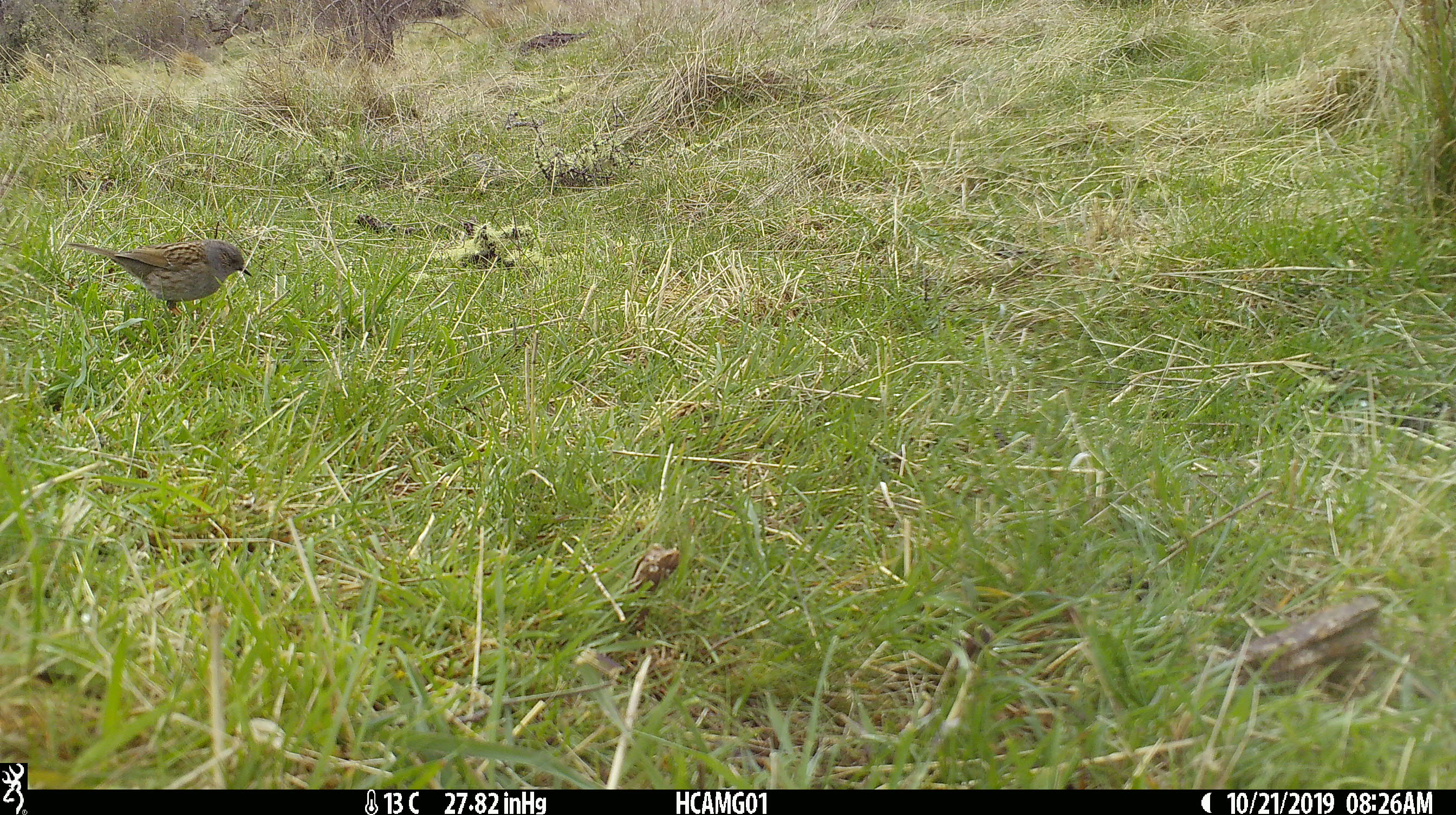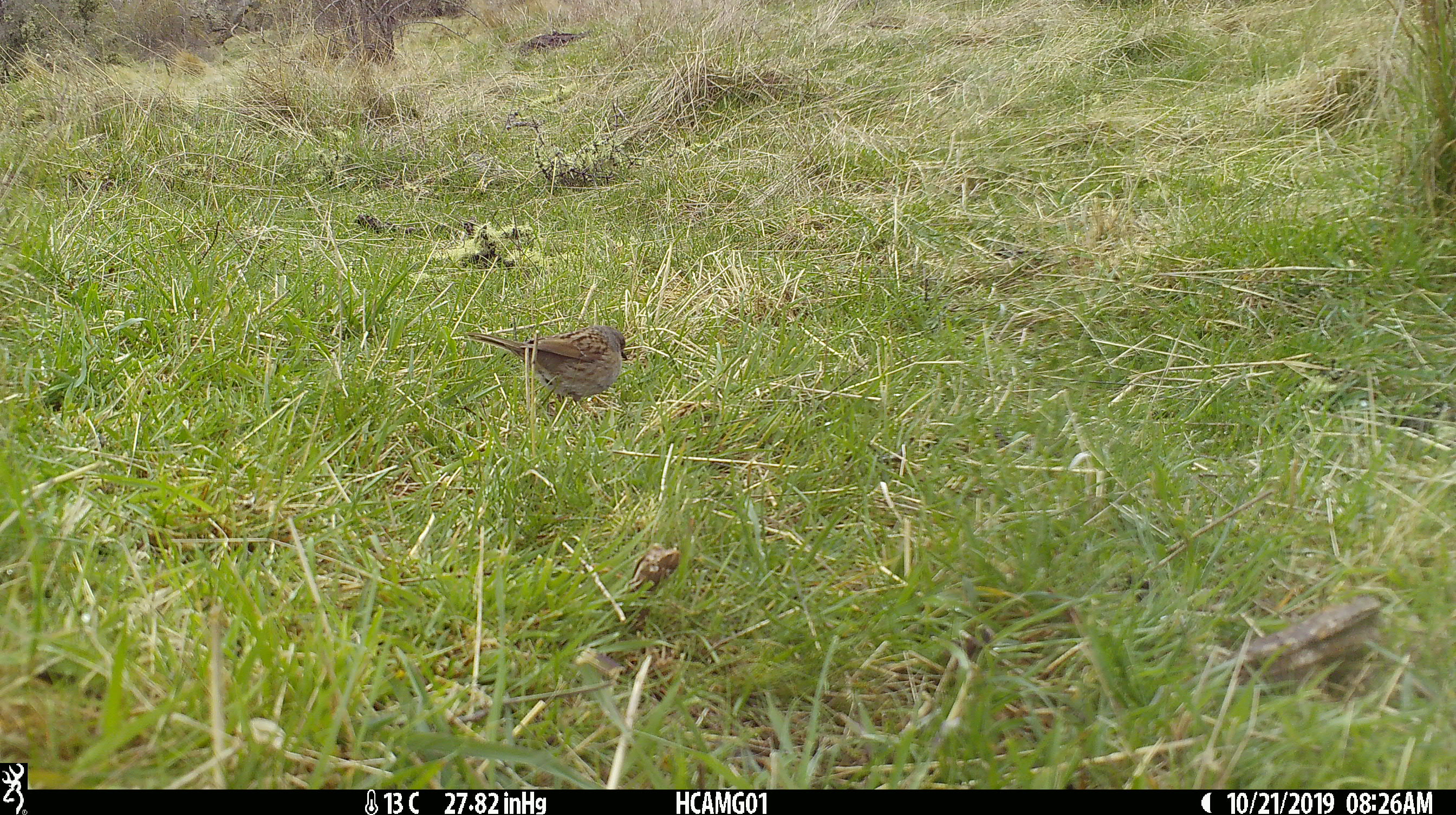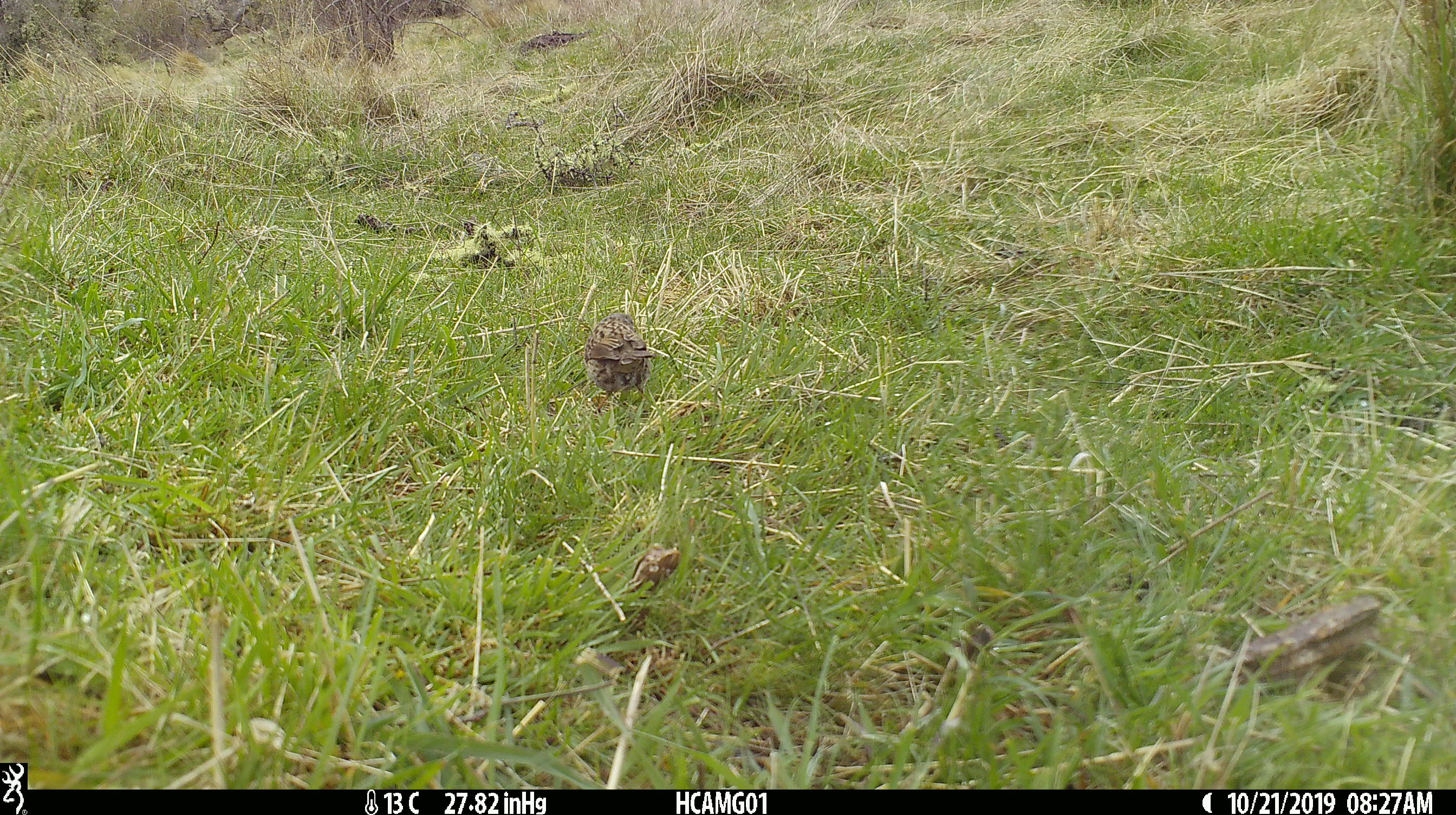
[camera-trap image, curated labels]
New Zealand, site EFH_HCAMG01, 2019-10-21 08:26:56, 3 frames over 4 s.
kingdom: Animalia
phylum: Chordata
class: Aves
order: Passeriformes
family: Prunellidae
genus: Prunella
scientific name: Prunella modularis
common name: dunnock